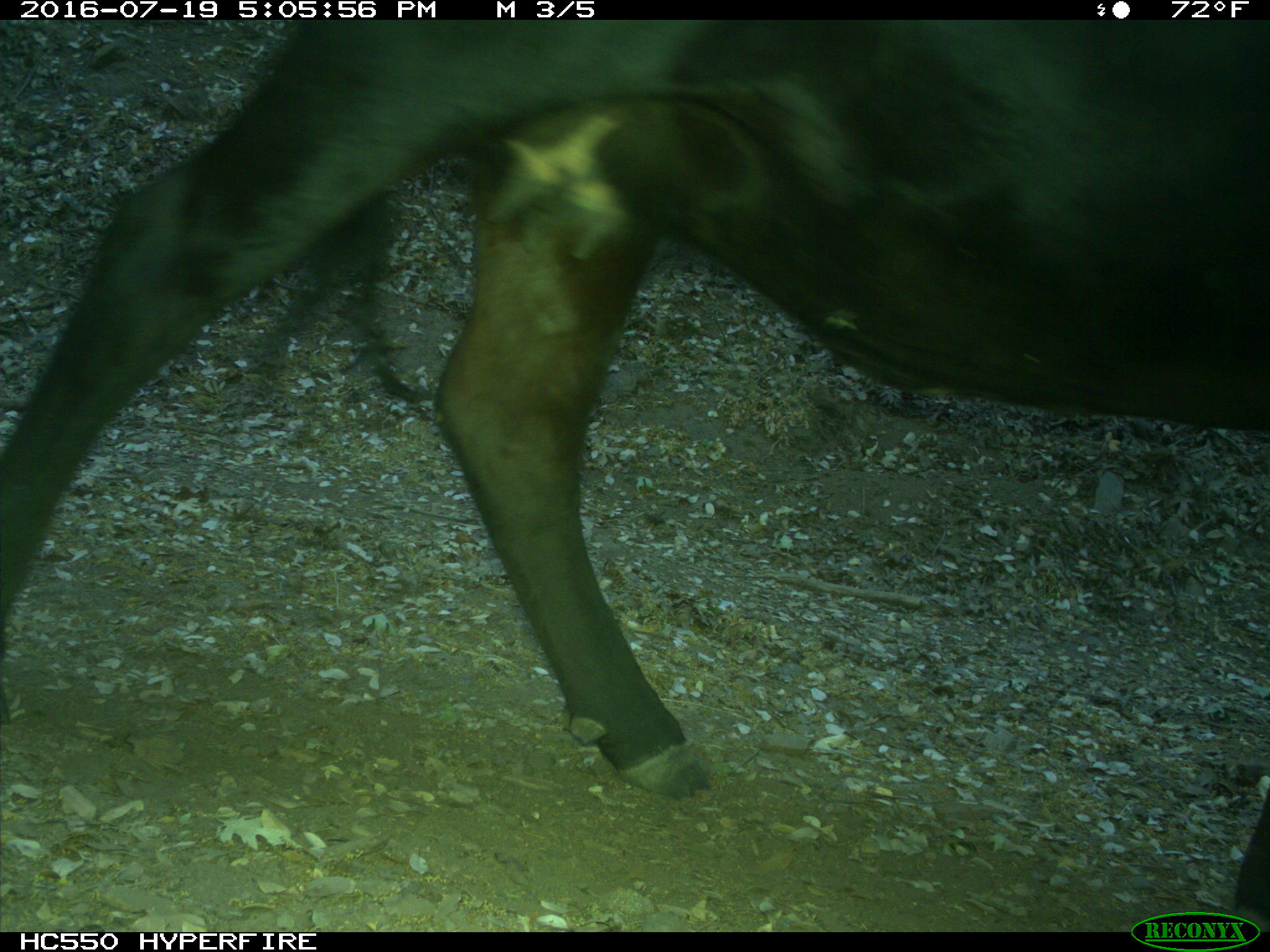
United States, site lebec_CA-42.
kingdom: Animalia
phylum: Chordata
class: Mammalia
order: Artiodactyla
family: Bovidae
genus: Bos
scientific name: Bos taurus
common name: domestic cow